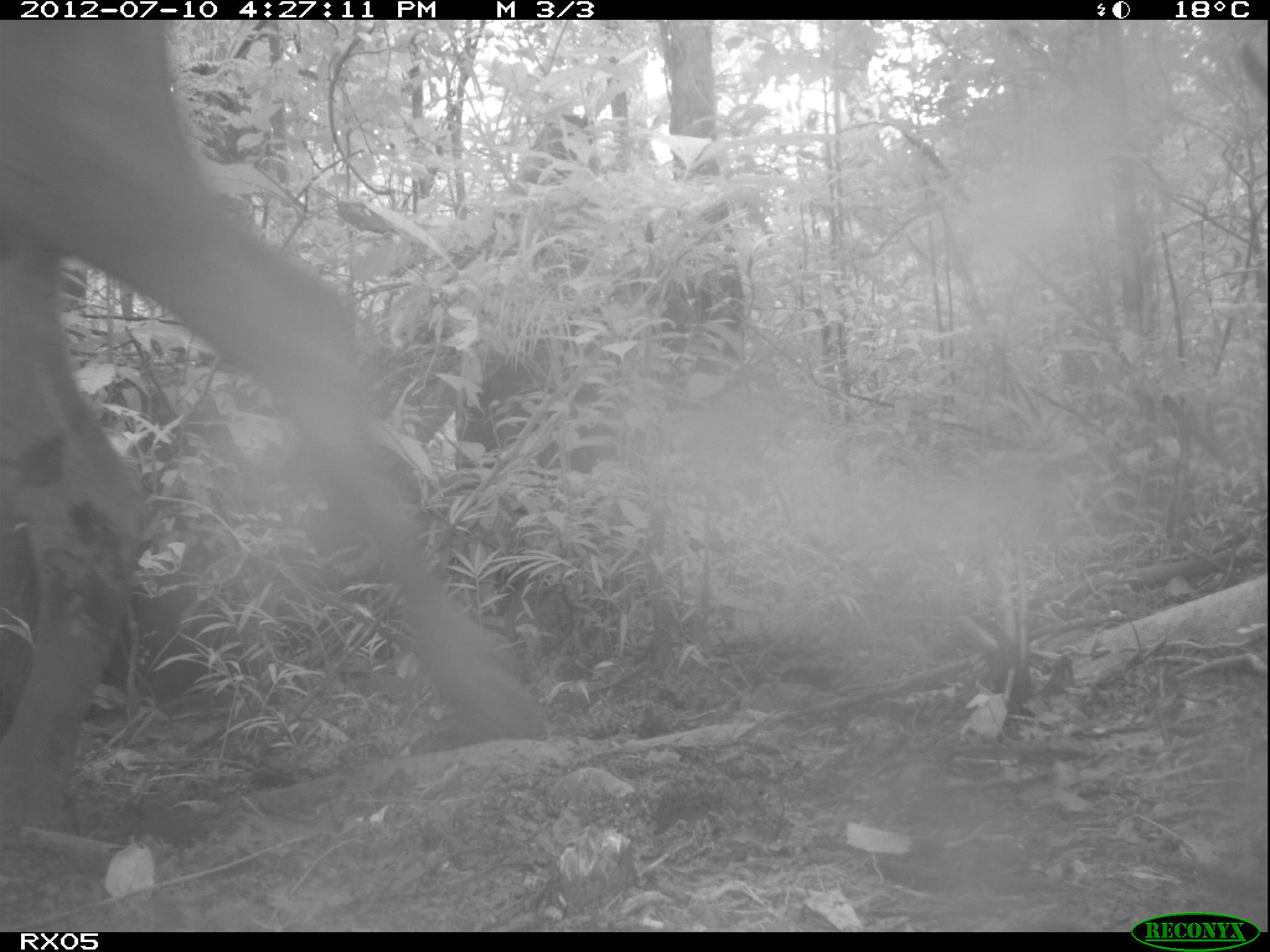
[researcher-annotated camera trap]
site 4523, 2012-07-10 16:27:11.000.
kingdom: Animalia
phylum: Chordata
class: Mammalia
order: Artiodactyla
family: Bovidae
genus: Bos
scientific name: Bos taurus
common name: domestic cattle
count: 2